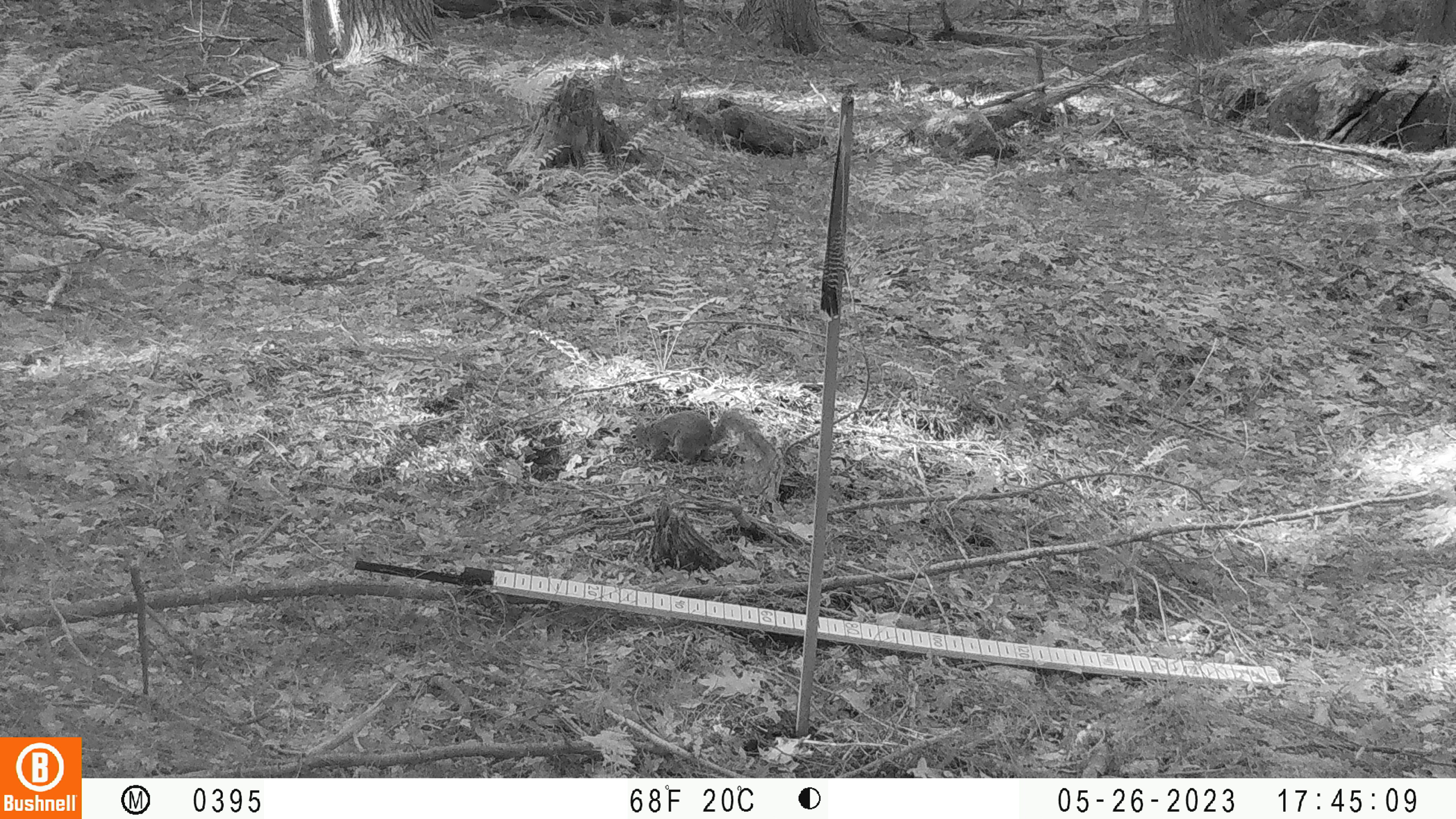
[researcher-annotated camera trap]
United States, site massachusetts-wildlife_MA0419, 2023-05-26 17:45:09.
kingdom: Animalia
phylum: Chordata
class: Mammalia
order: Rodentia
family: Sciuridae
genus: Sciurus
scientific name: Sciurus carolinensis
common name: gray squirrel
Gray squirrel (Sciurus carolinensis).